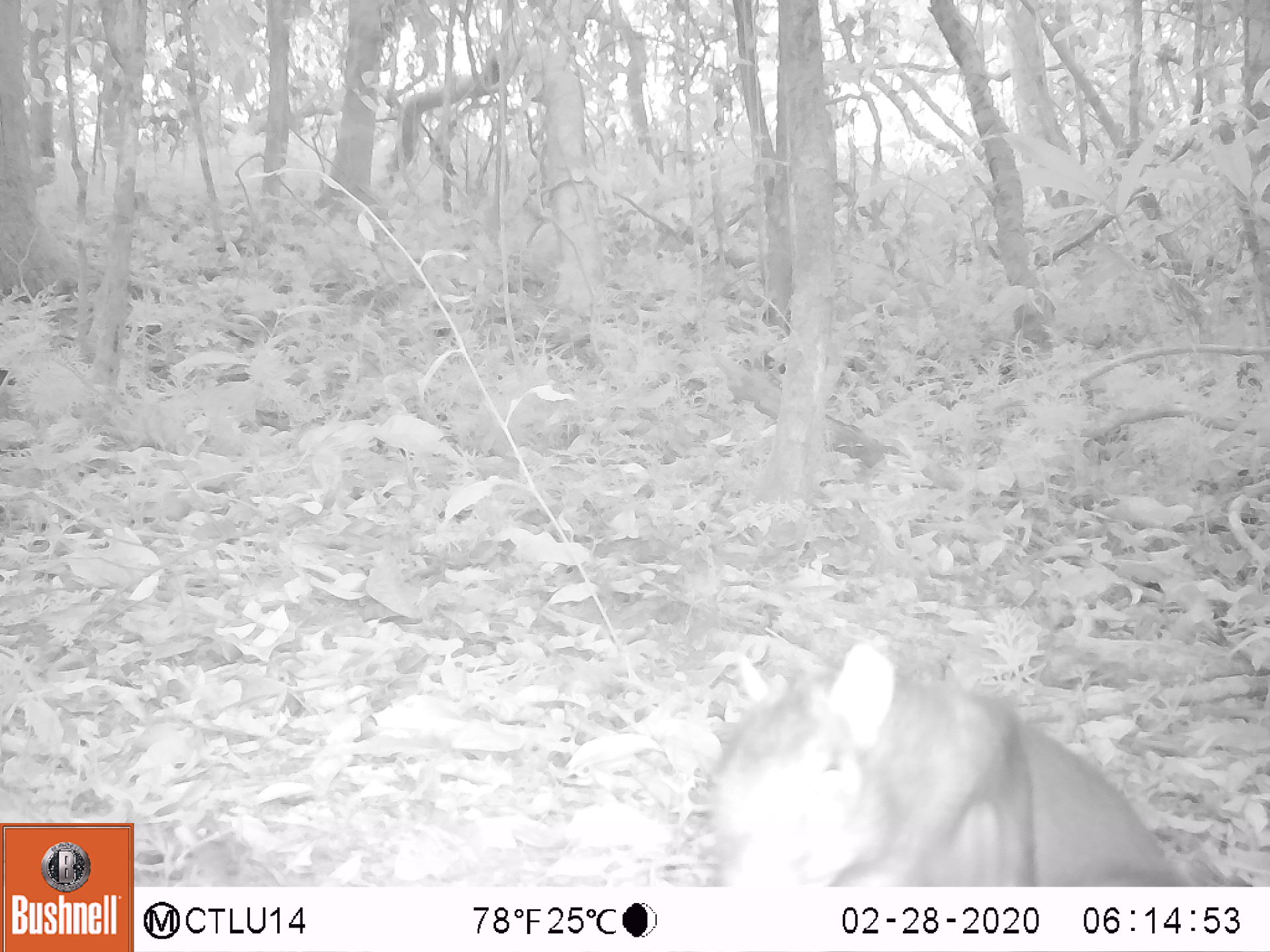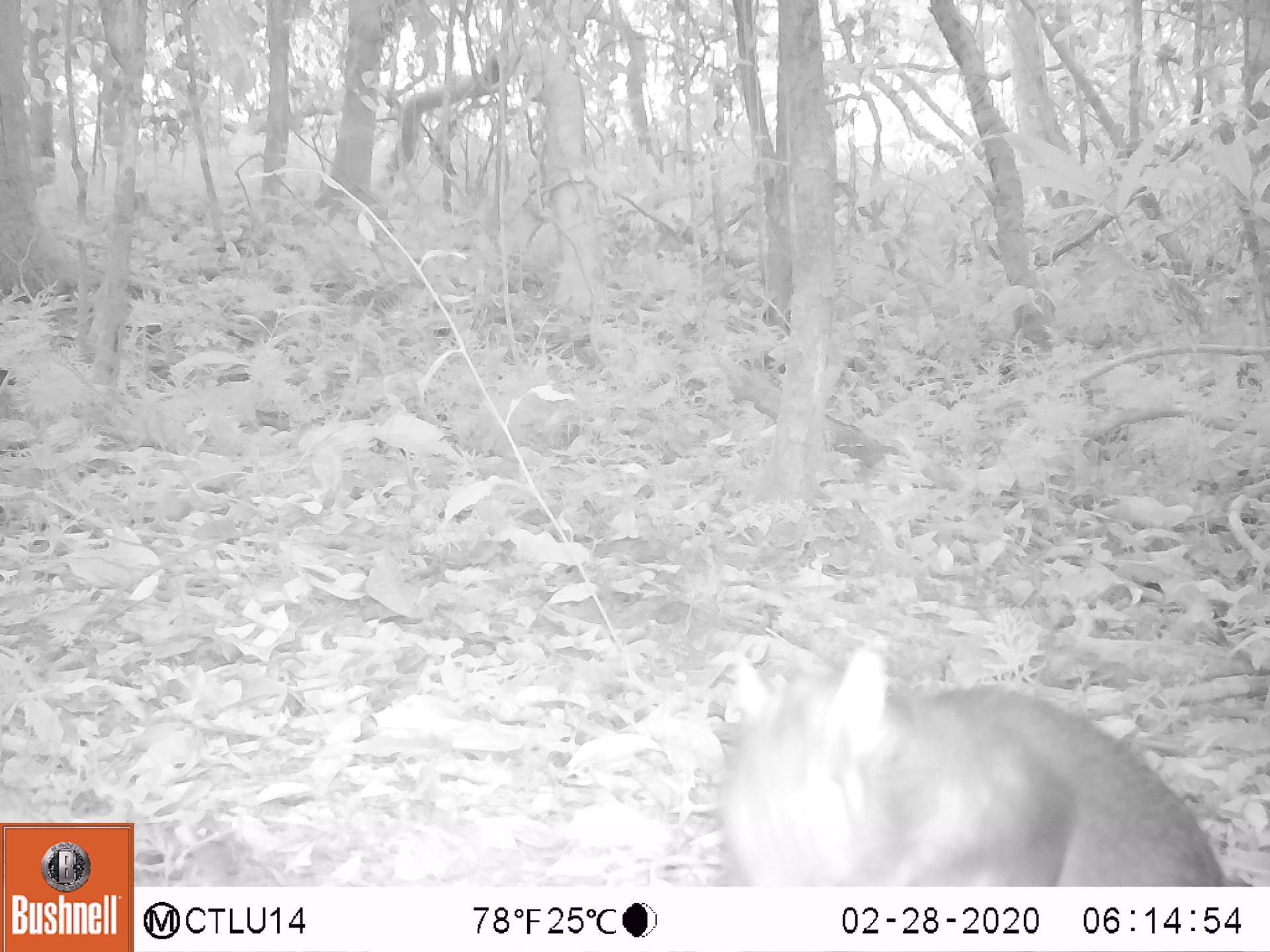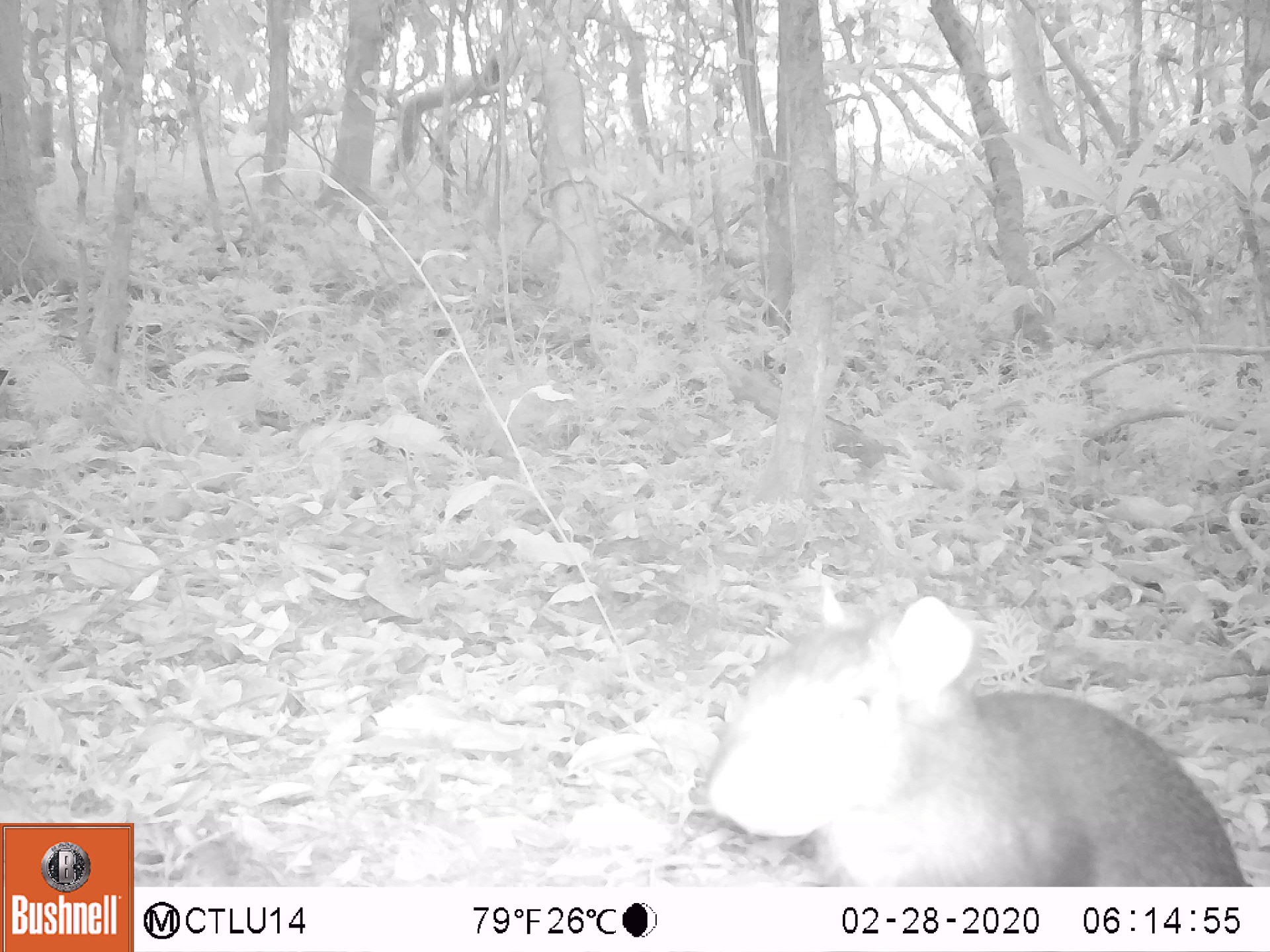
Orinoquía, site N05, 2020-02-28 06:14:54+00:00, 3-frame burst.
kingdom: Animalia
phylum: Chordata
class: Mammalia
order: Rodentia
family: Dasyproctidae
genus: Dasyprocta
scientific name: Dasyprocta fuliginosa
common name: black agouti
Black agouti (Dasyprocta fuliginosa).